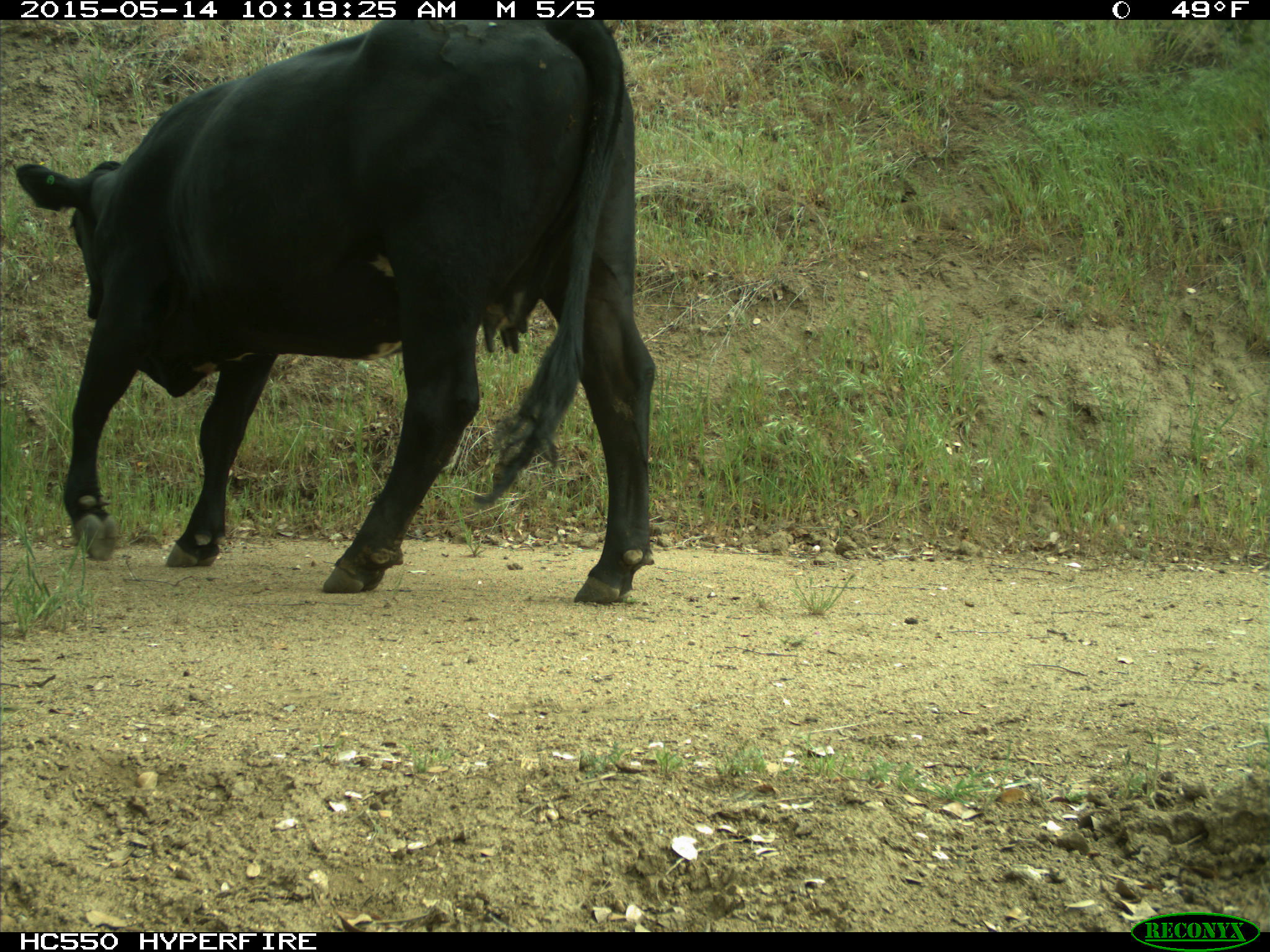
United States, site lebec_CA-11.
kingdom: Animalia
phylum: Chordata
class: Mammalia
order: Artiodactyla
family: Bovidae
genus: Bos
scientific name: Bos taurus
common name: domestic cow